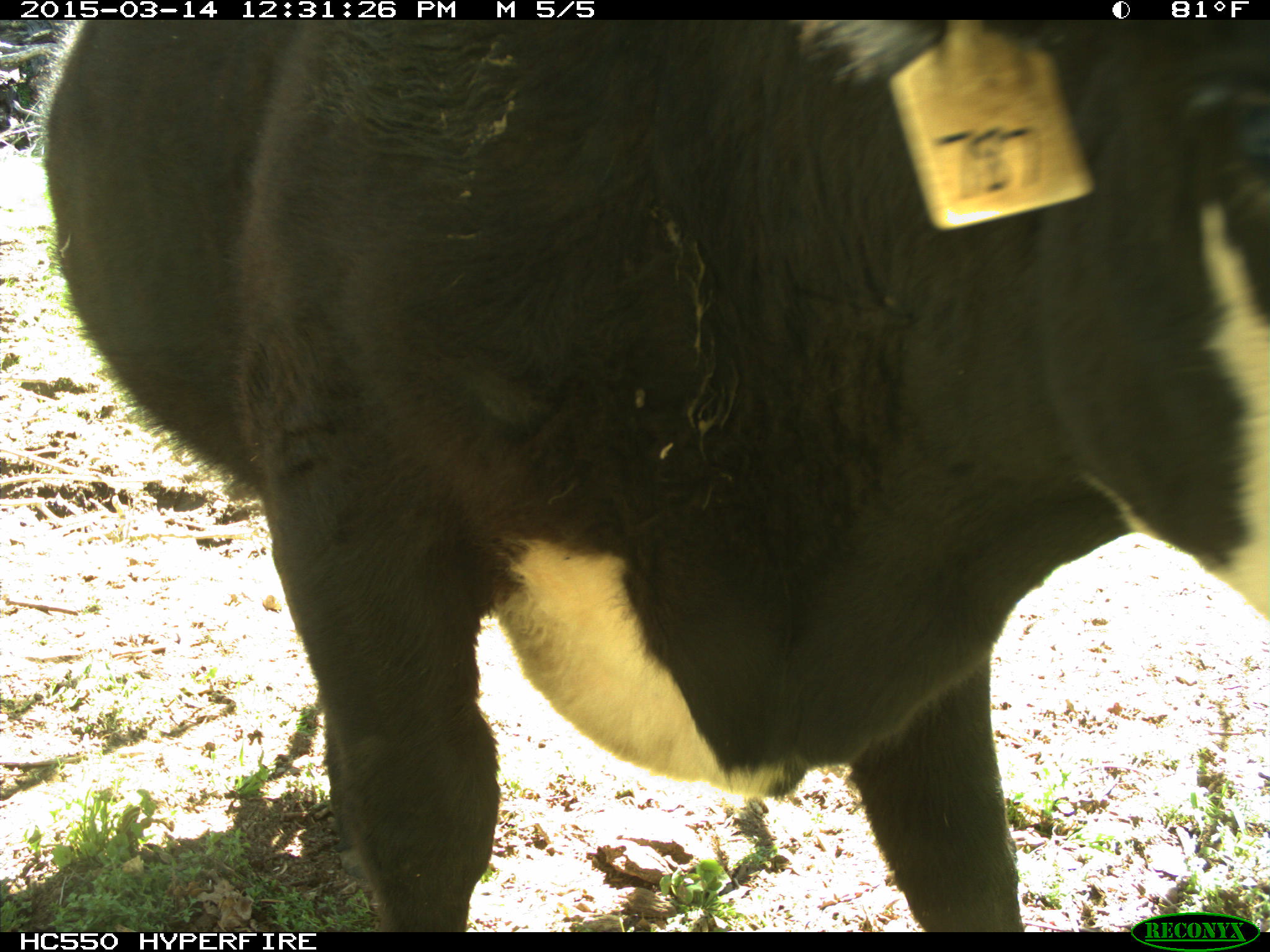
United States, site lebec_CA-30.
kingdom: Animalia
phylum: Chordata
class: Mammalia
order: Artiodactyla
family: Bovidae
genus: Bos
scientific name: Bos taurus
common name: domestic cow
Bos taurus (domestic cow).